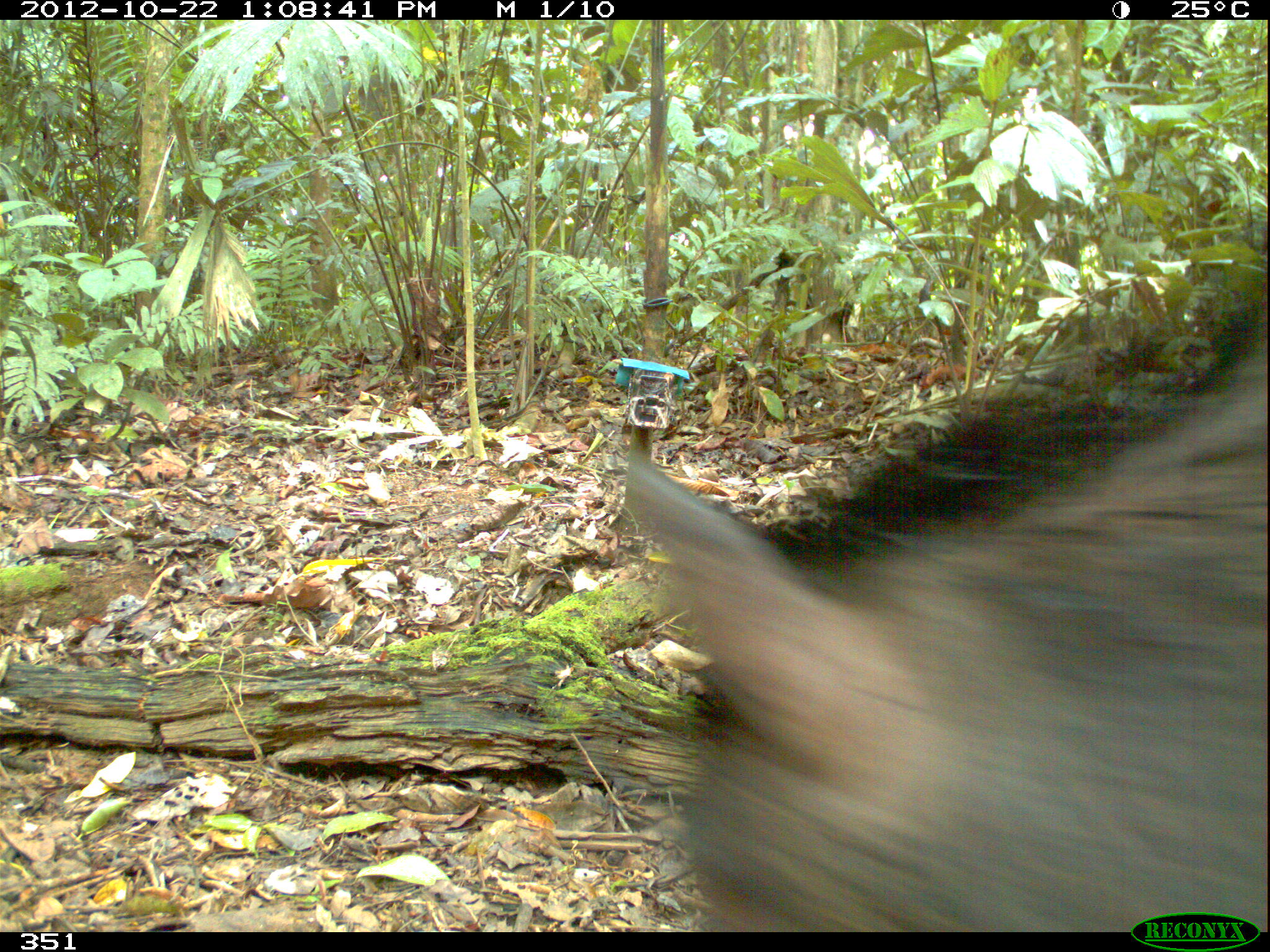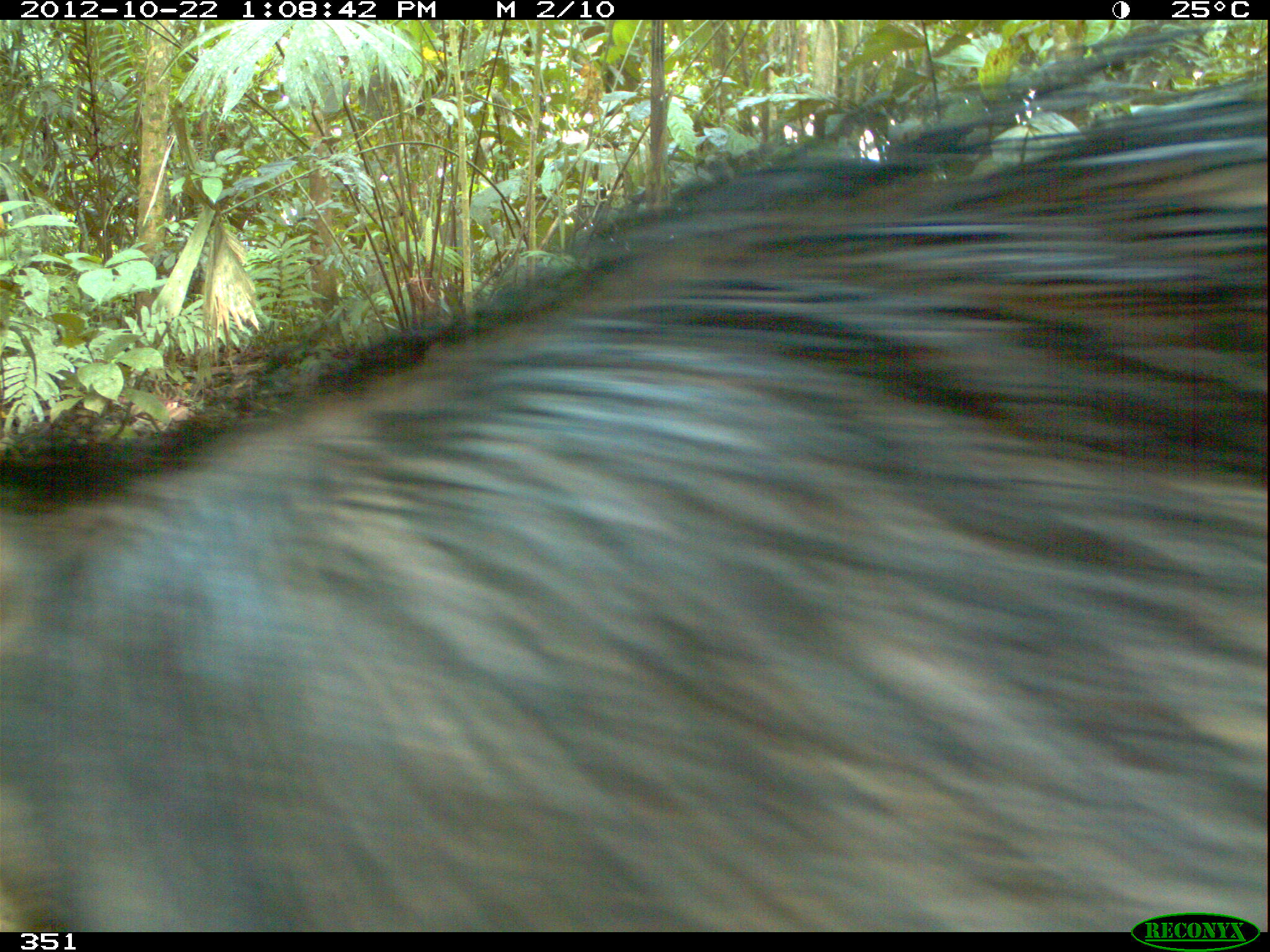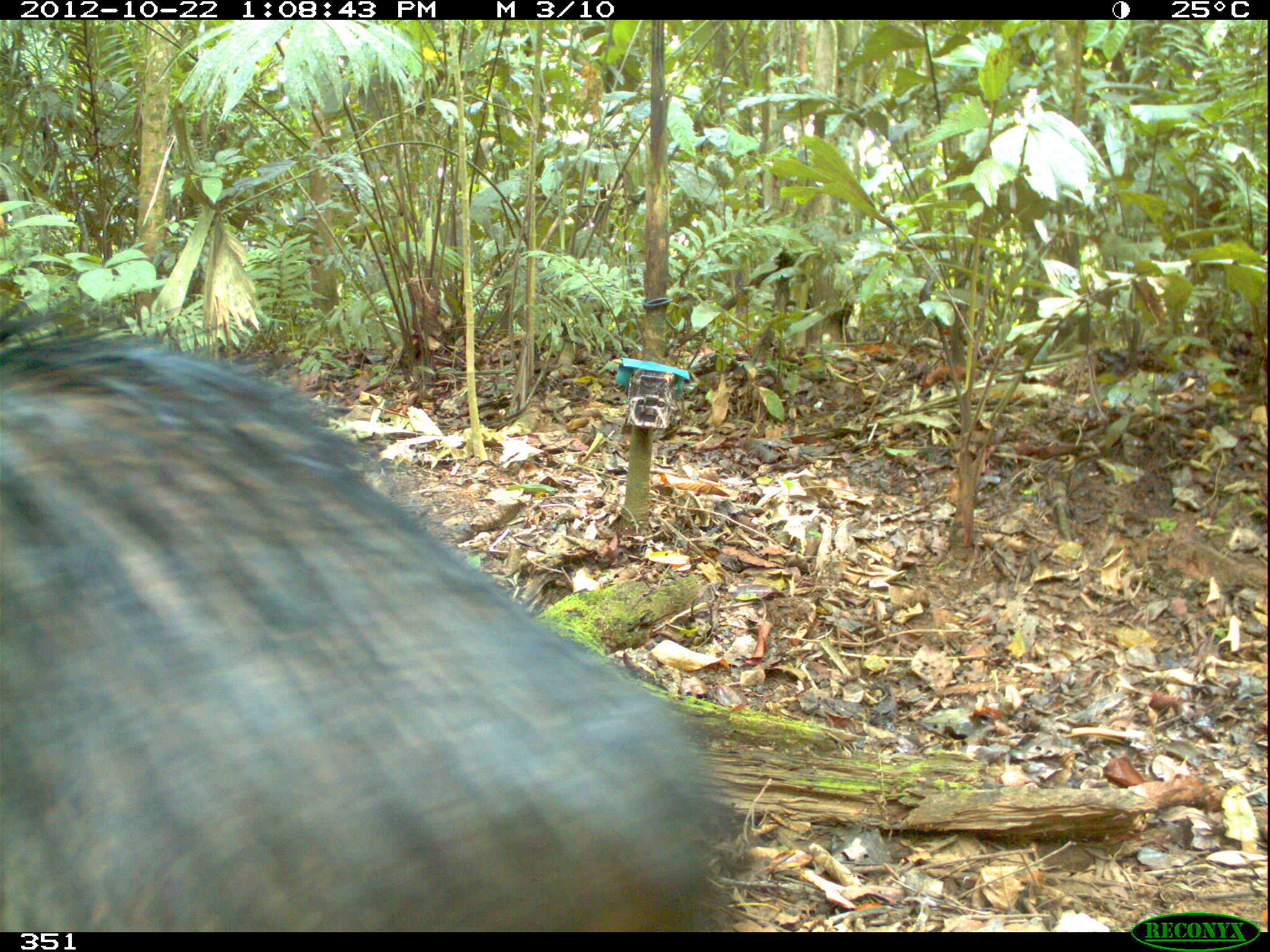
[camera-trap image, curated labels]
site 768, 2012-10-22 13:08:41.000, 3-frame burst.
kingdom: Animalia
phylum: Chordata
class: Mammalia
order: Artiodactyla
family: Tayassuidae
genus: Tayassu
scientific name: Tayassu pecari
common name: white-lipped peccary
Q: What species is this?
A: Tayassu pecari (white-lipped peccary).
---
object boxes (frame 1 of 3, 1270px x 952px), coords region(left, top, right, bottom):
tayassu pecari: region(622, 291, 1270, 932)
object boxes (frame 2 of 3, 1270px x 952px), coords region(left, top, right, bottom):
tayassu pecari: region(0, 30, 1270, 932)